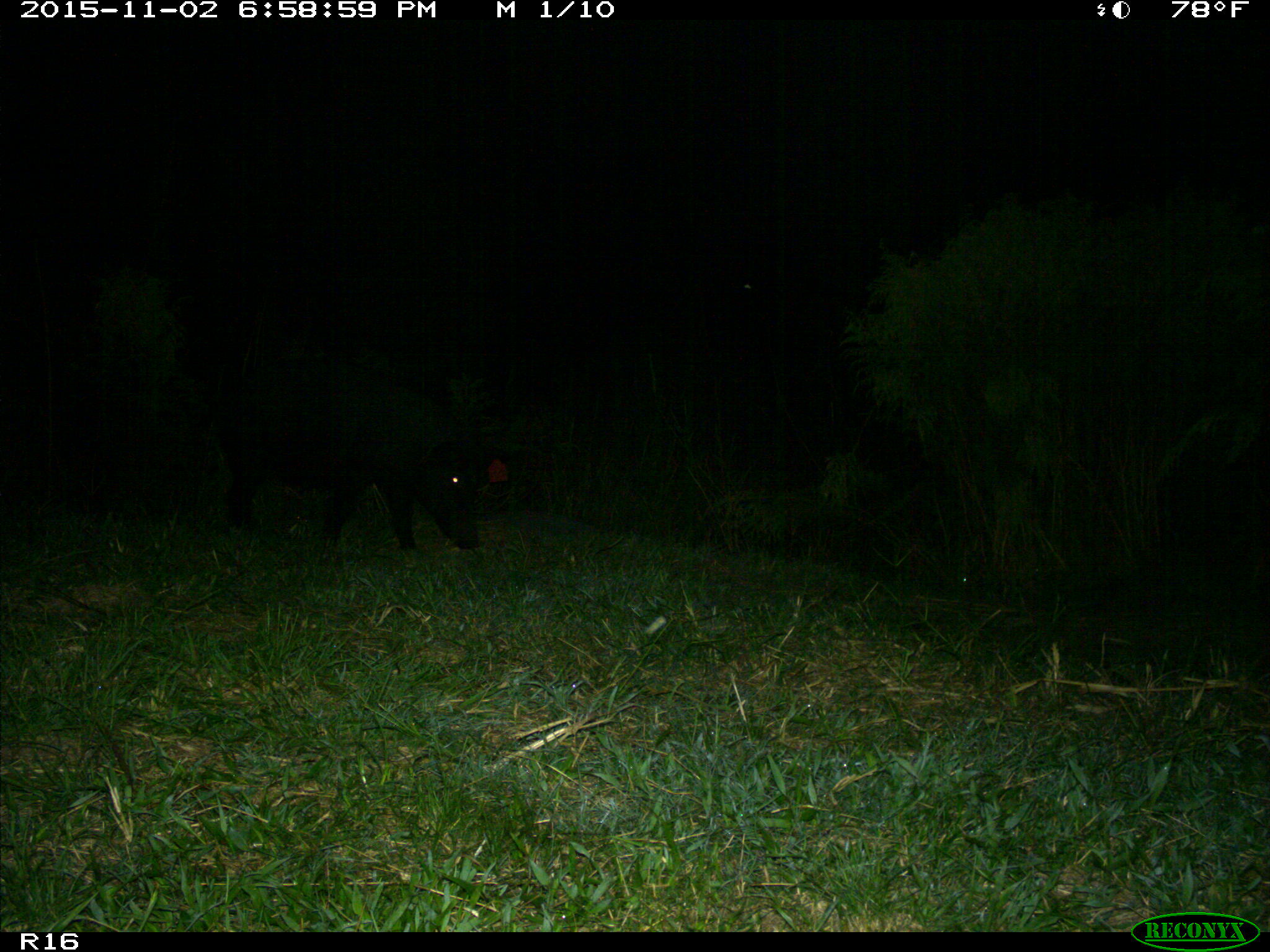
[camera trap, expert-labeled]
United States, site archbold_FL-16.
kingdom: Animalia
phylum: Chordata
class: Mammalia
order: Artiodactyla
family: Suidae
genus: Sus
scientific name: Sus scrofa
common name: wild boar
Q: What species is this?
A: Sus scrofa (wild boar).